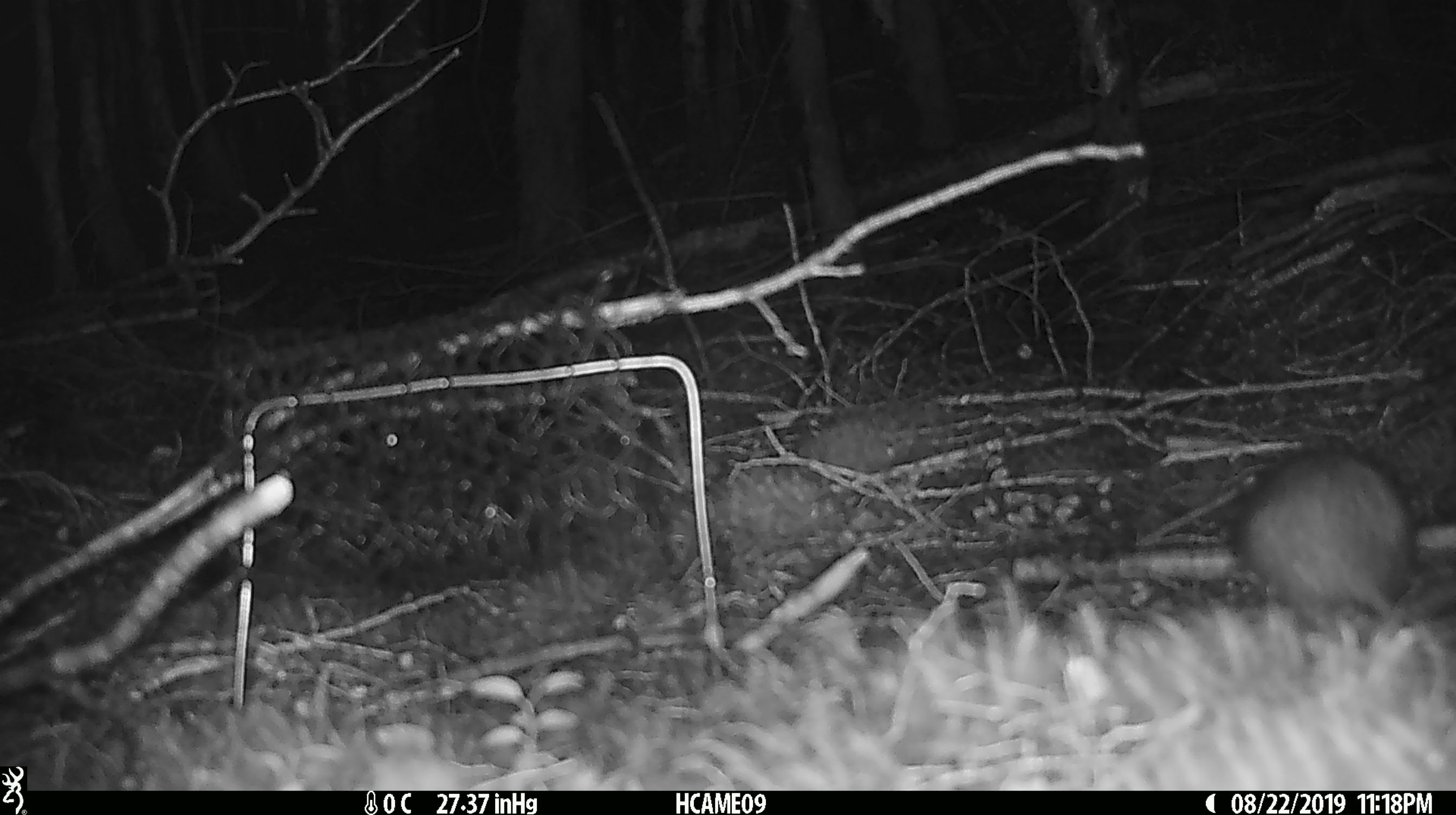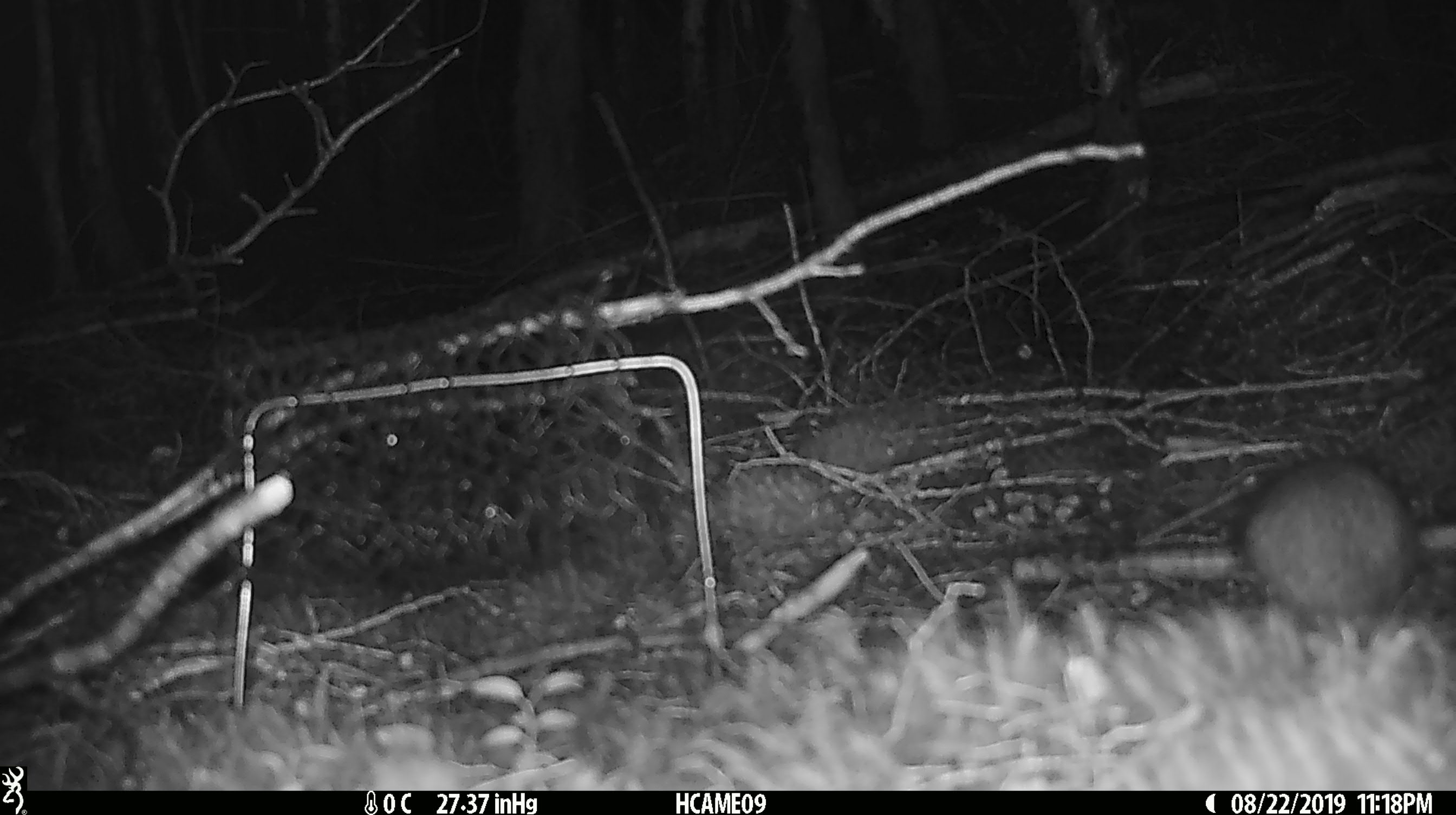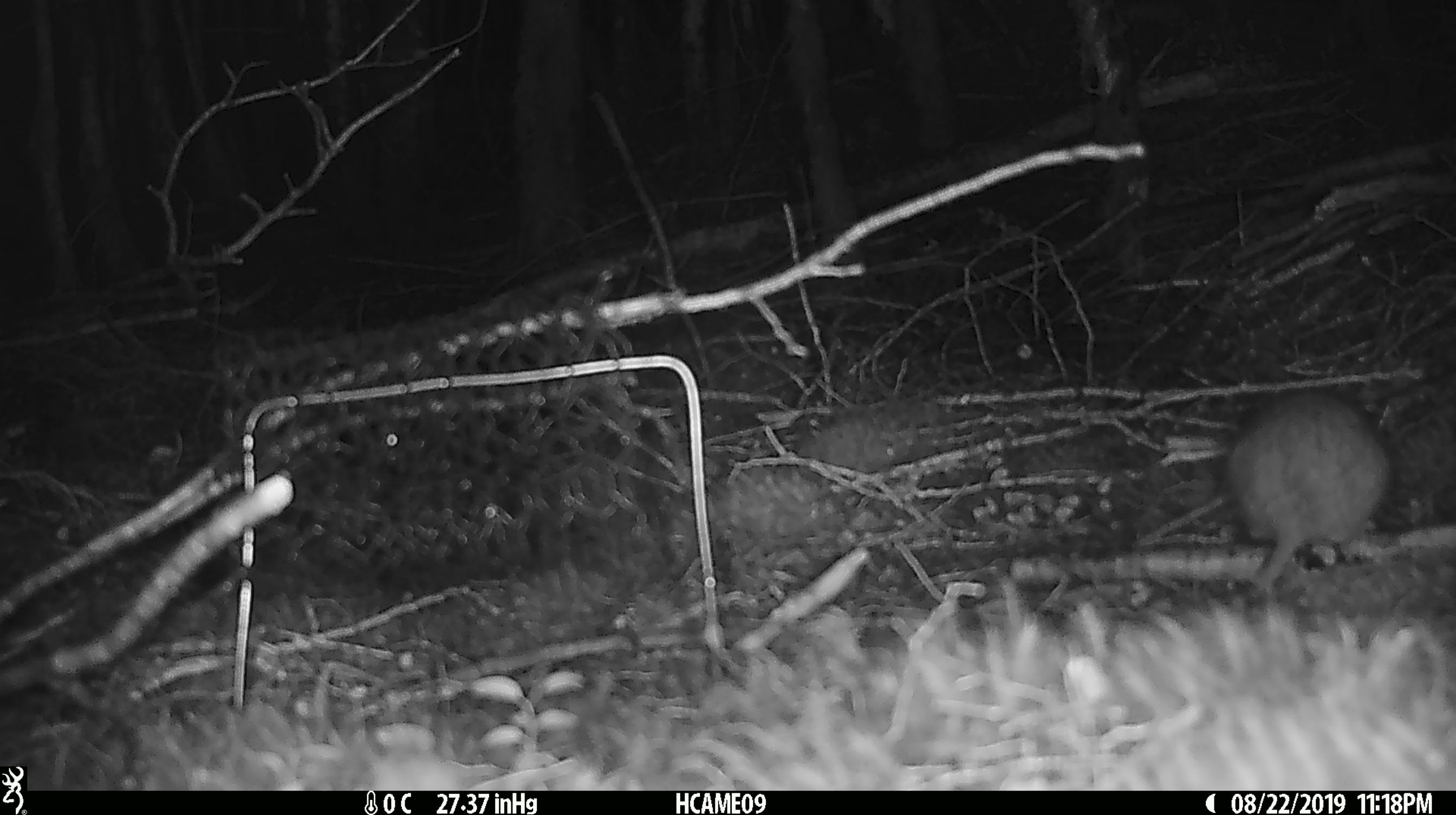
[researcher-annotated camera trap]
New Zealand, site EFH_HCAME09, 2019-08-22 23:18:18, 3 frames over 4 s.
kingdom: Animalia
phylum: Chordata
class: Mammalia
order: Rodentia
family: Muridae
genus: Rattus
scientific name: Rattus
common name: rat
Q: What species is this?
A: Rat (Rattus).